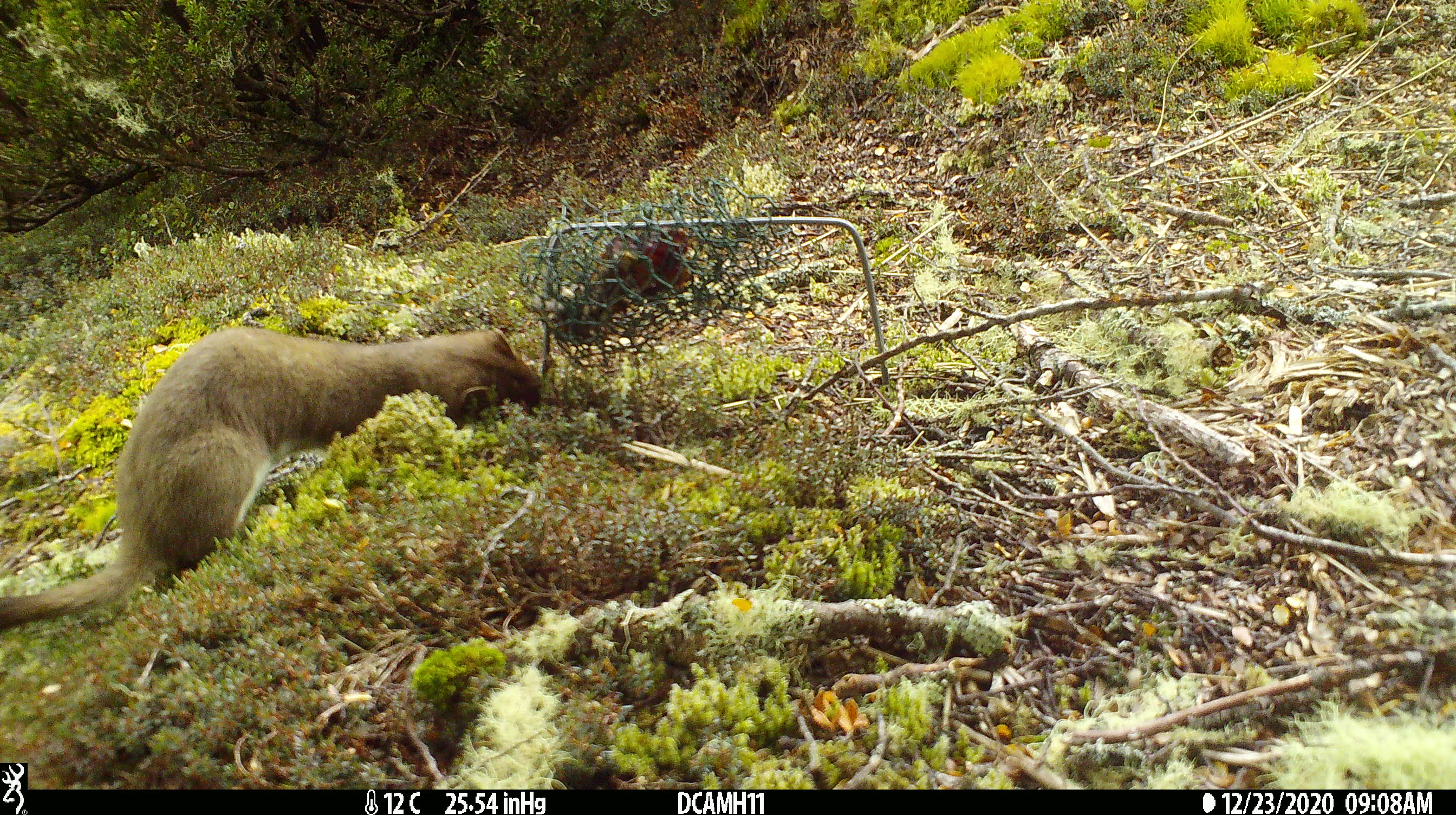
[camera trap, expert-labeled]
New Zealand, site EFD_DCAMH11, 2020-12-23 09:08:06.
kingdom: Animalia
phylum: Chordata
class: Mammalia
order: Carnivora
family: Mustelidae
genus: Mustela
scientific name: Mustela erminea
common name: stoat